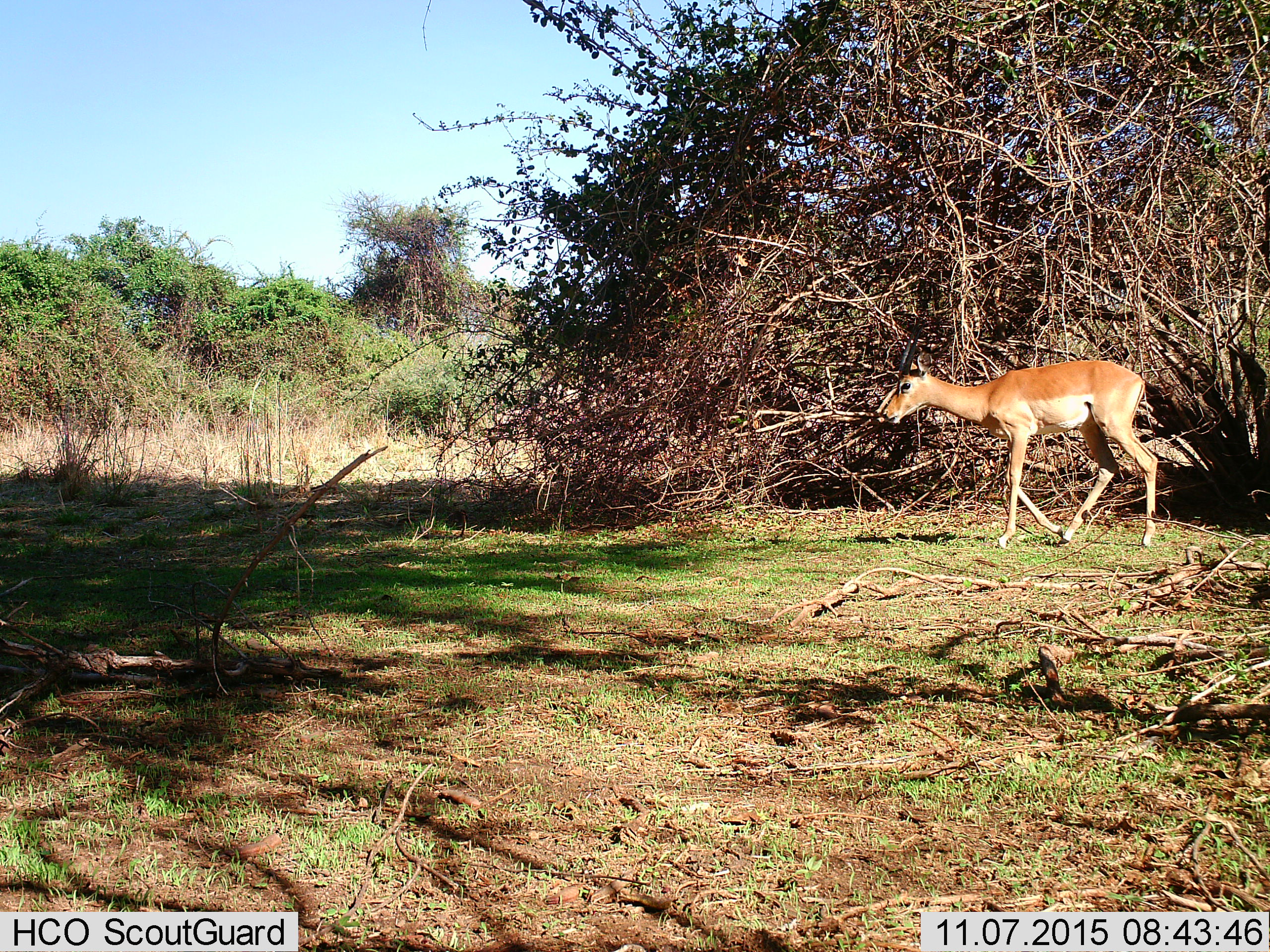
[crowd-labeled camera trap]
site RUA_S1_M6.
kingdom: Animalia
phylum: Chordata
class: Mammalia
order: Artiodactyla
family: Bovidae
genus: Aepyceros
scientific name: Aepyceros melampus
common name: impala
Impala (Aepyceros melampus), count 1. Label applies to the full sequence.